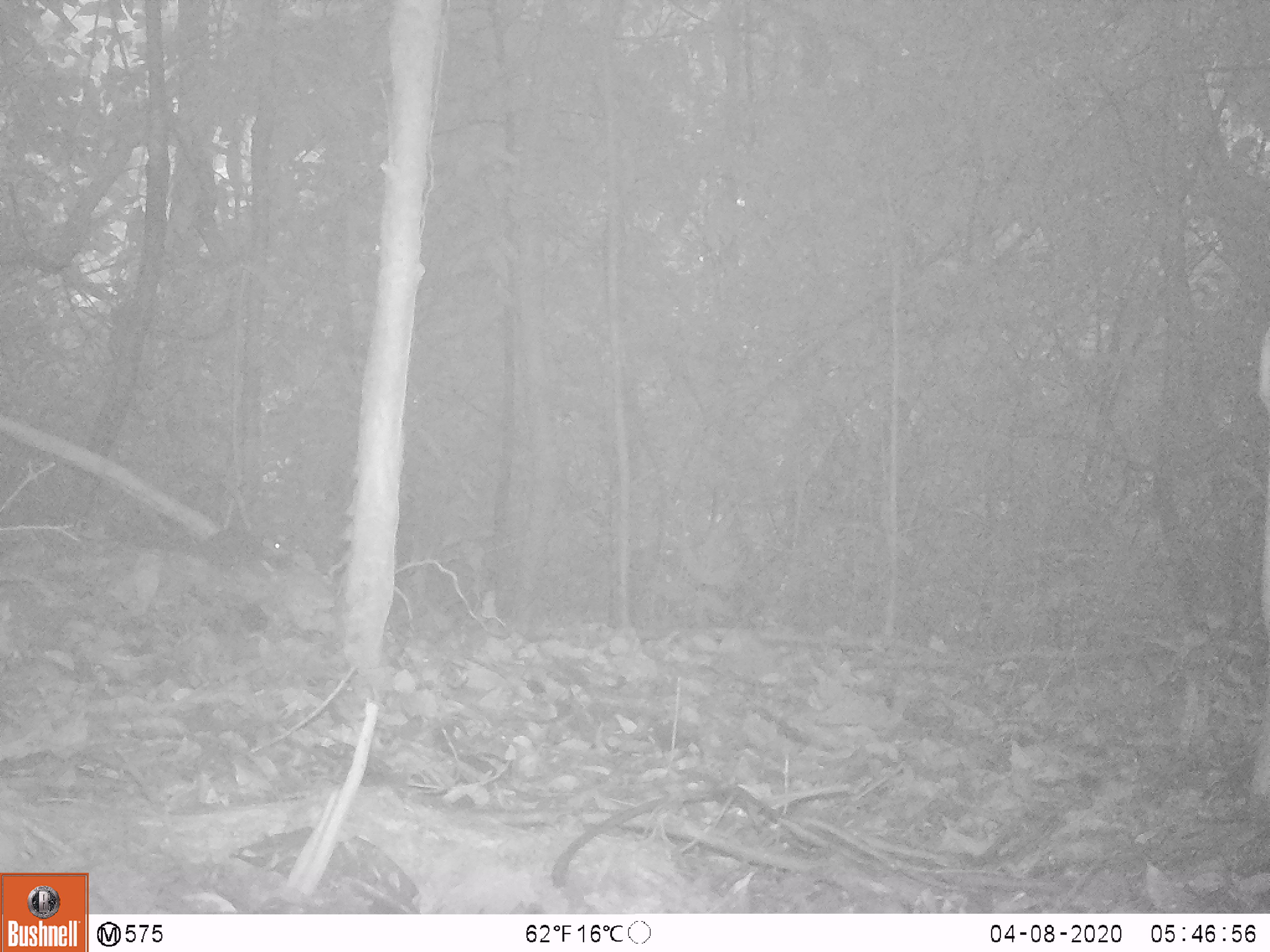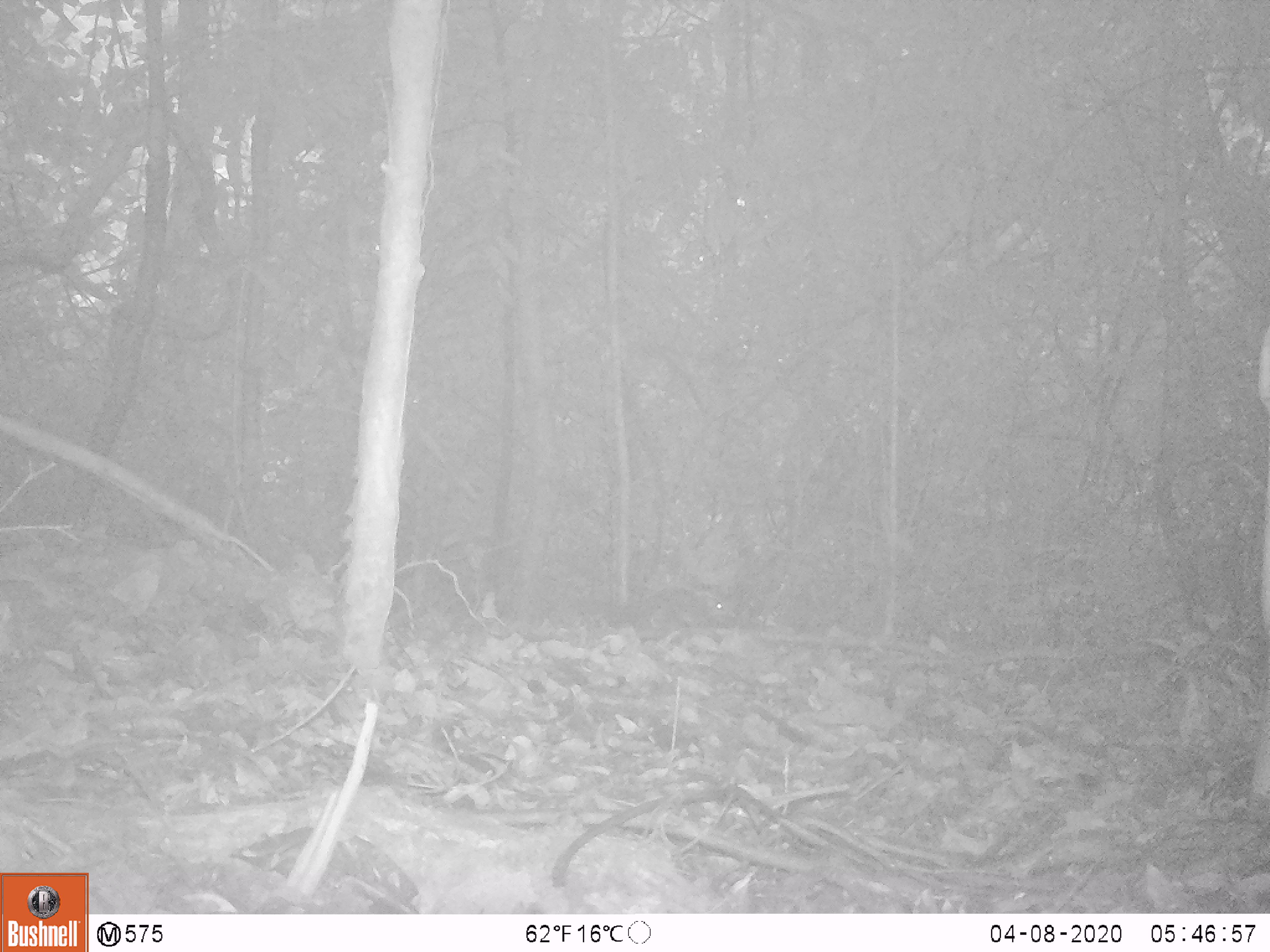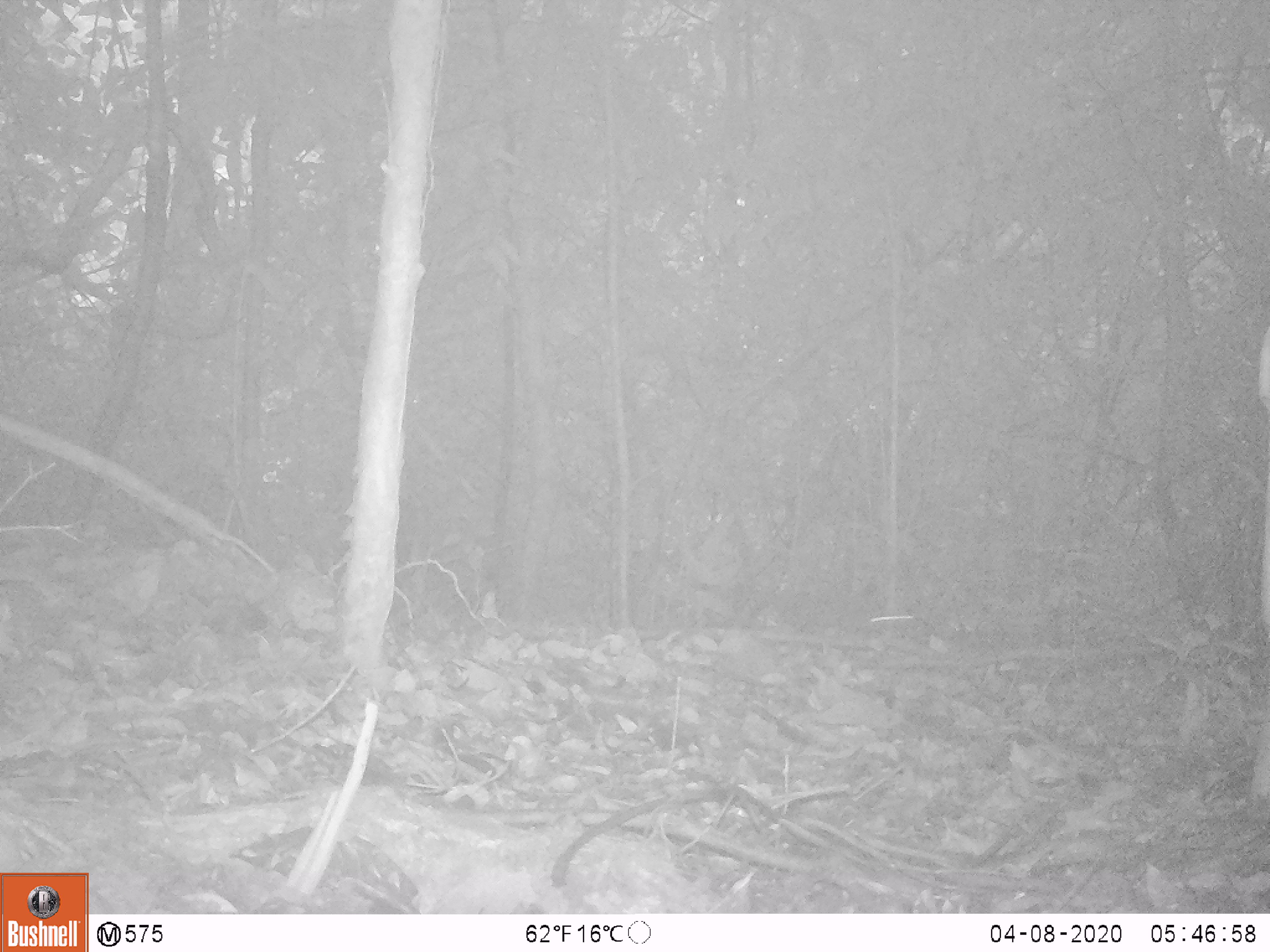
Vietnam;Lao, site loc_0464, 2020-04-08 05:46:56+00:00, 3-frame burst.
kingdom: Animalia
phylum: Chordata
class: Mammalia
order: Rodentia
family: Sciuridae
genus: Sciurus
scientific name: Sciurus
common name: squirrel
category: unidentified squirrel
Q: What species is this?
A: Unidentified squirrel (squirrel) (Sciurus).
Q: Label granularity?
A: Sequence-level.